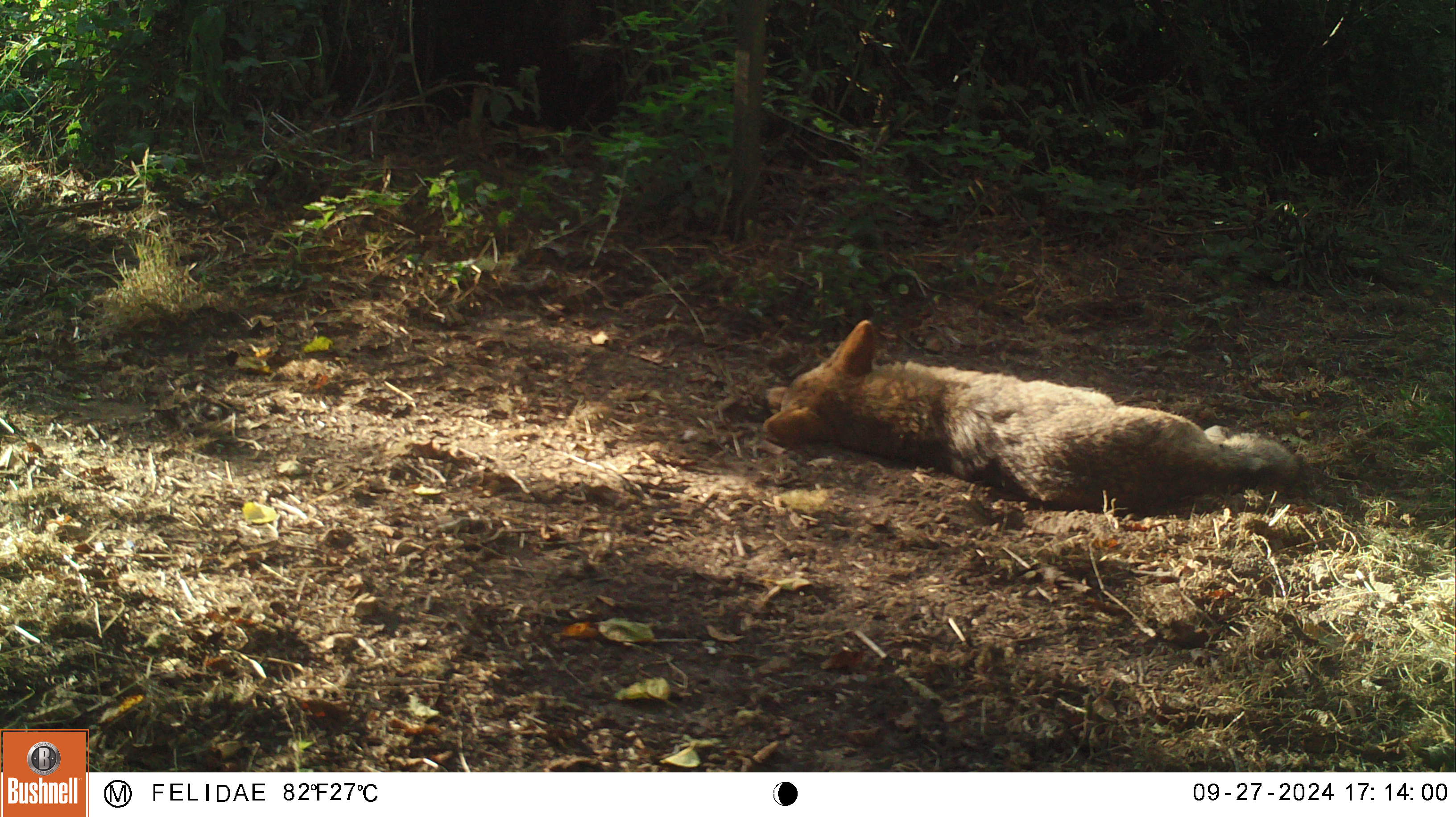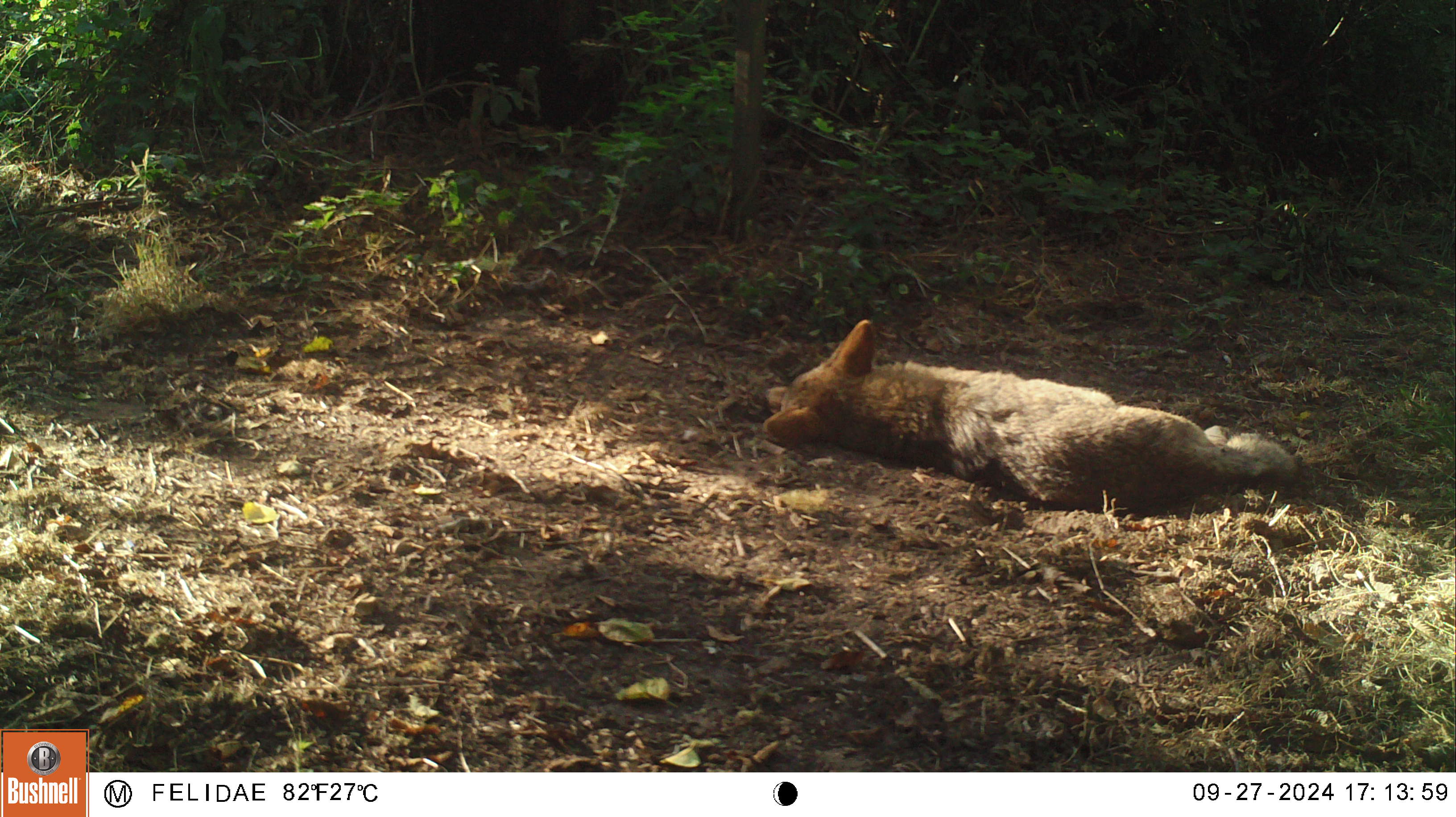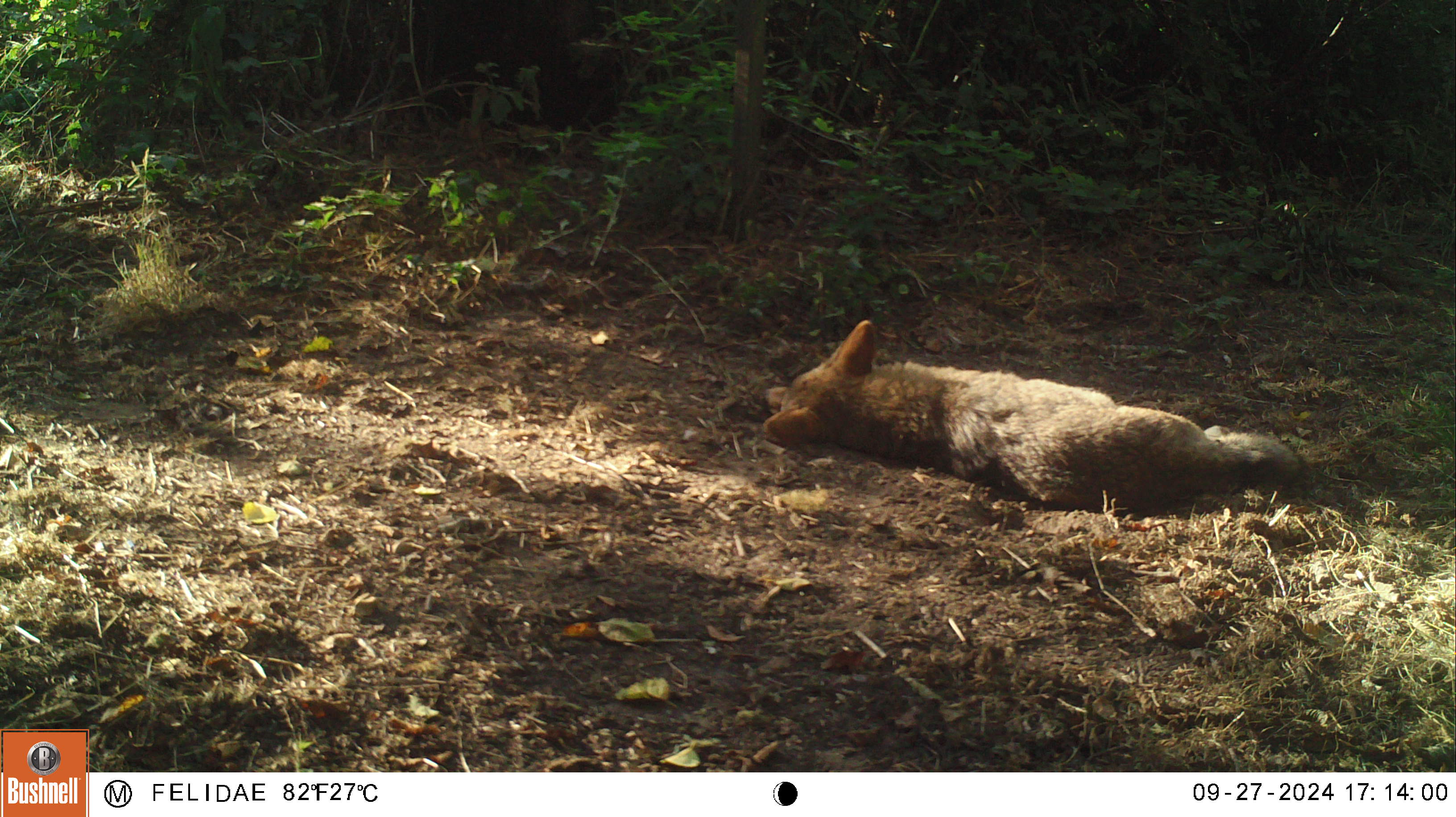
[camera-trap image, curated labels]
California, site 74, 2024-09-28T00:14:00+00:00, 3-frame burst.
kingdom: Animalia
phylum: Chordata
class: Mammalia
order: Carnivora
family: Canidae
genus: Canis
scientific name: Canis latrans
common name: coyote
Coyote (Canis latrans).